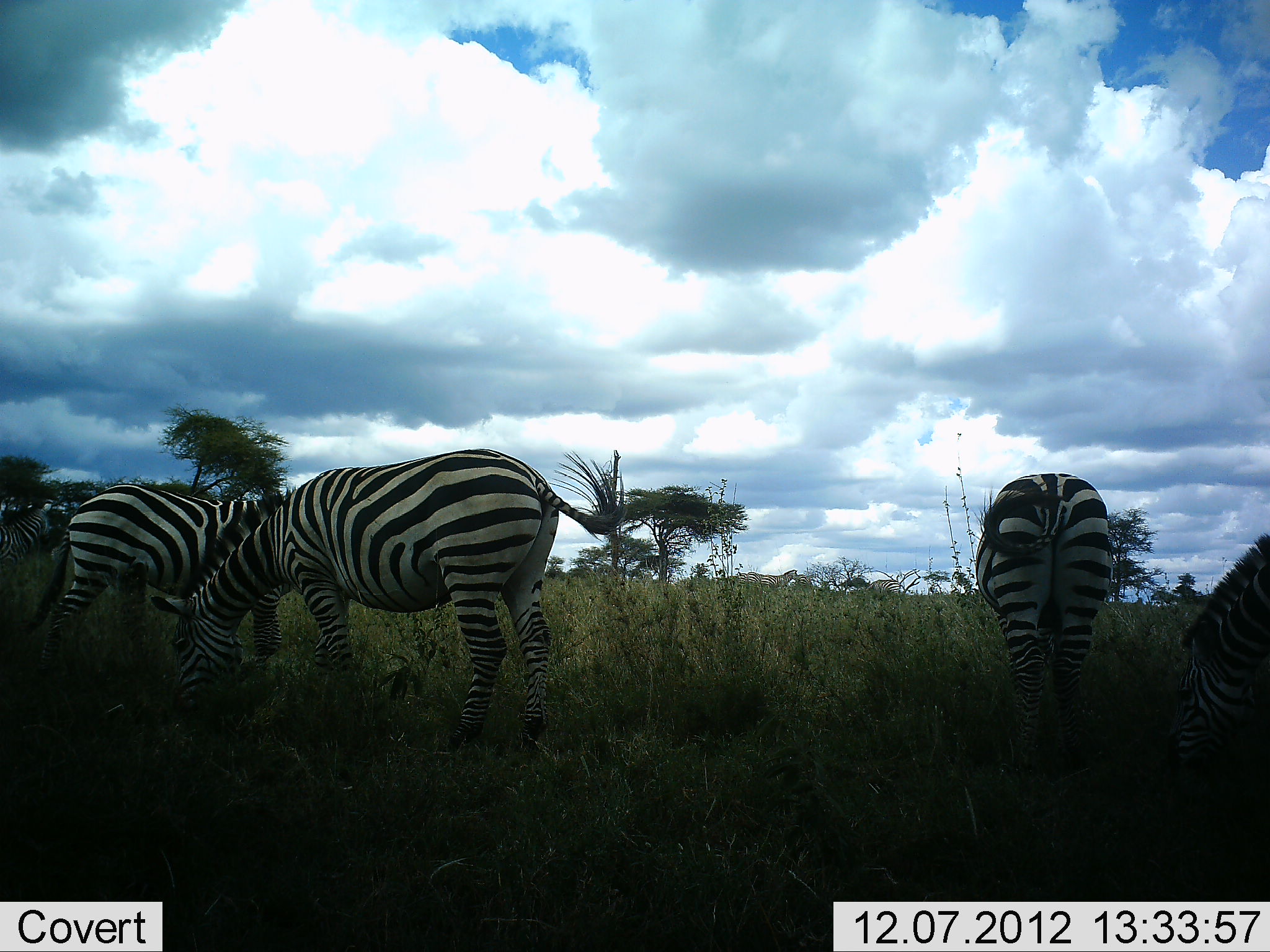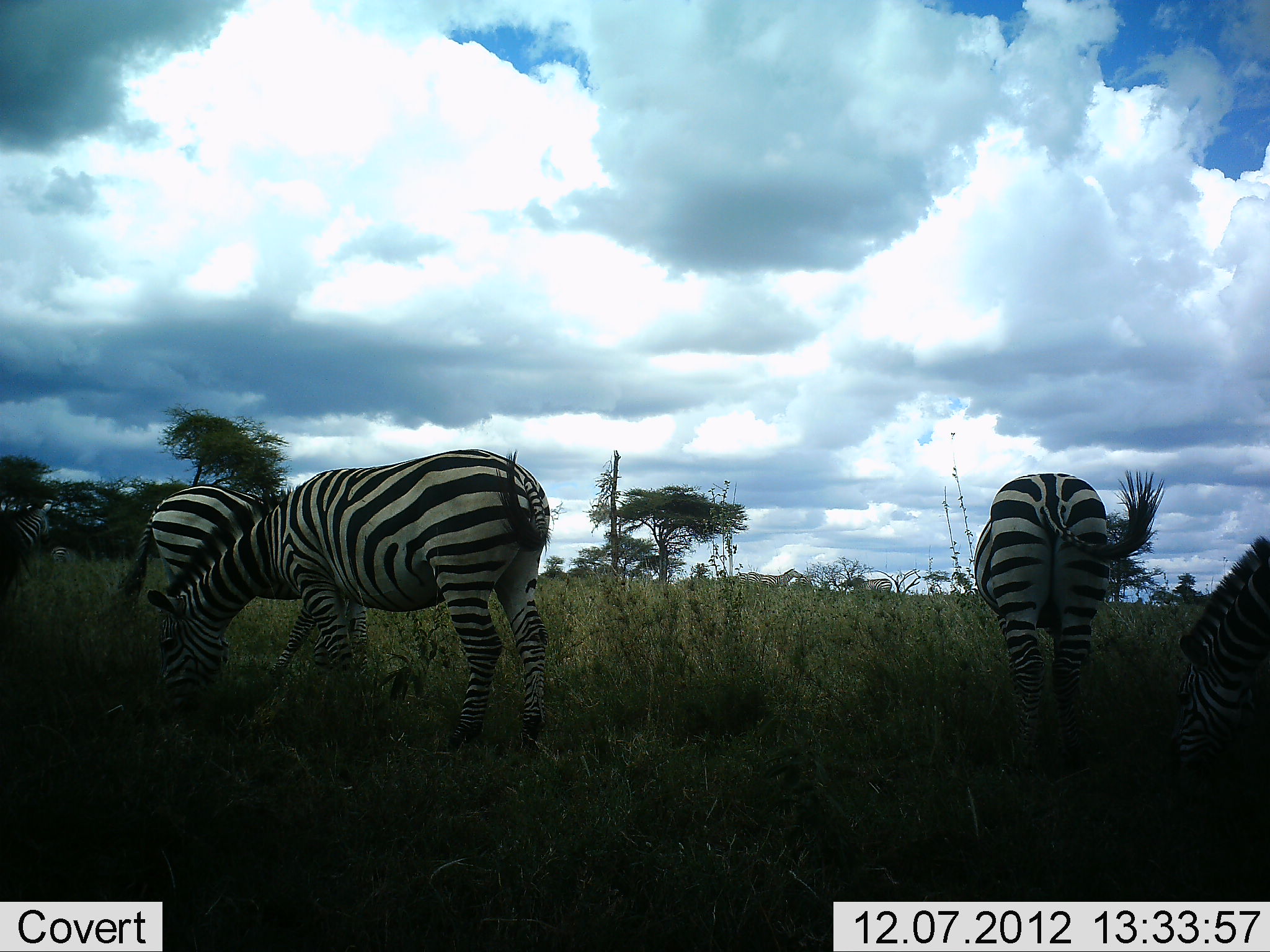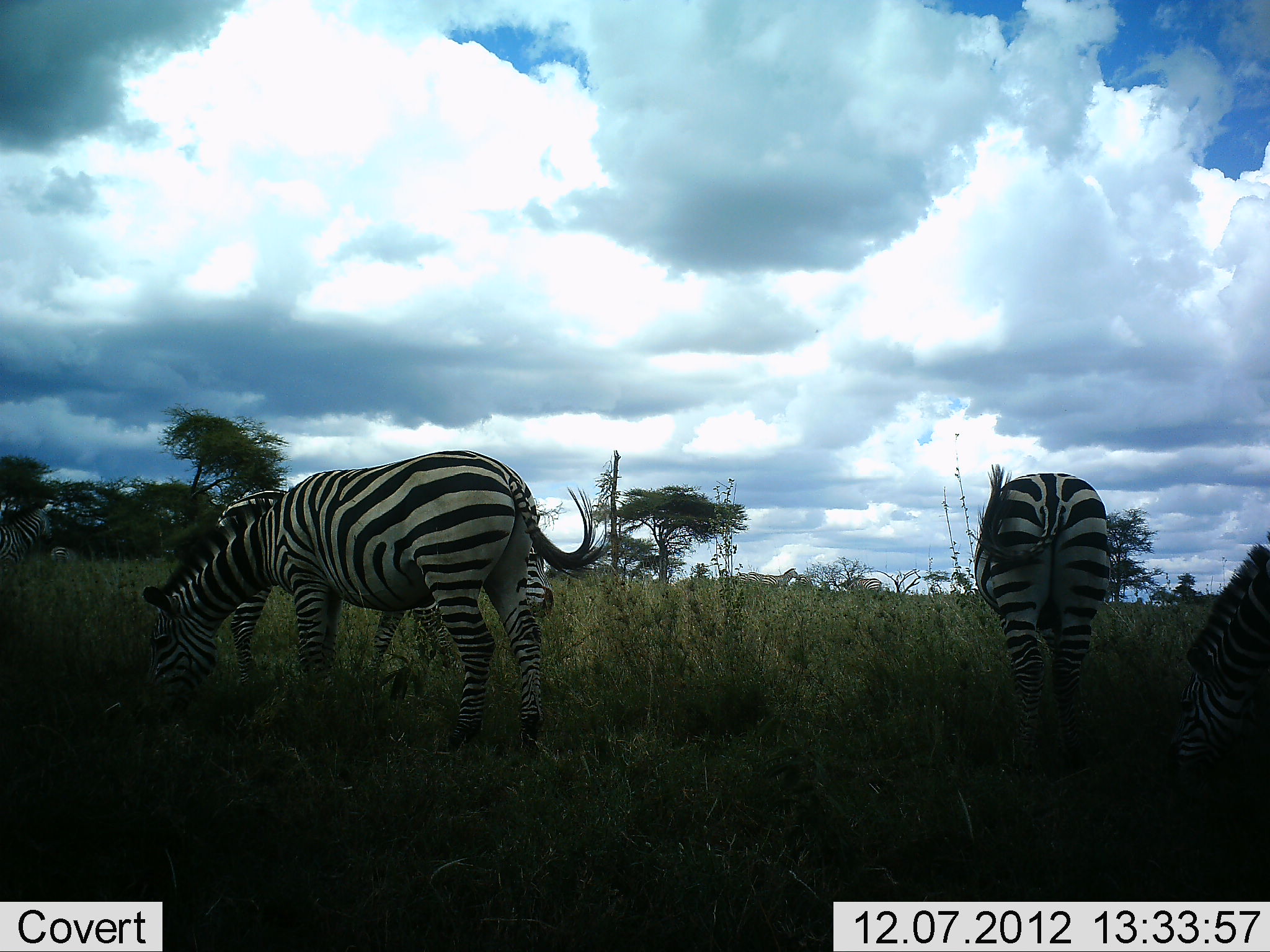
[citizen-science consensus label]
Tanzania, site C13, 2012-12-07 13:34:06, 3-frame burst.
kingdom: Animalia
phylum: Chordata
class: Mammalia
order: Perissodactyla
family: Equidae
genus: Equus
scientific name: Equus quagga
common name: plains zebra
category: zebra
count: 5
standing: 50%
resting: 0%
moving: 10%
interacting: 0%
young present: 0%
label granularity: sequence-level